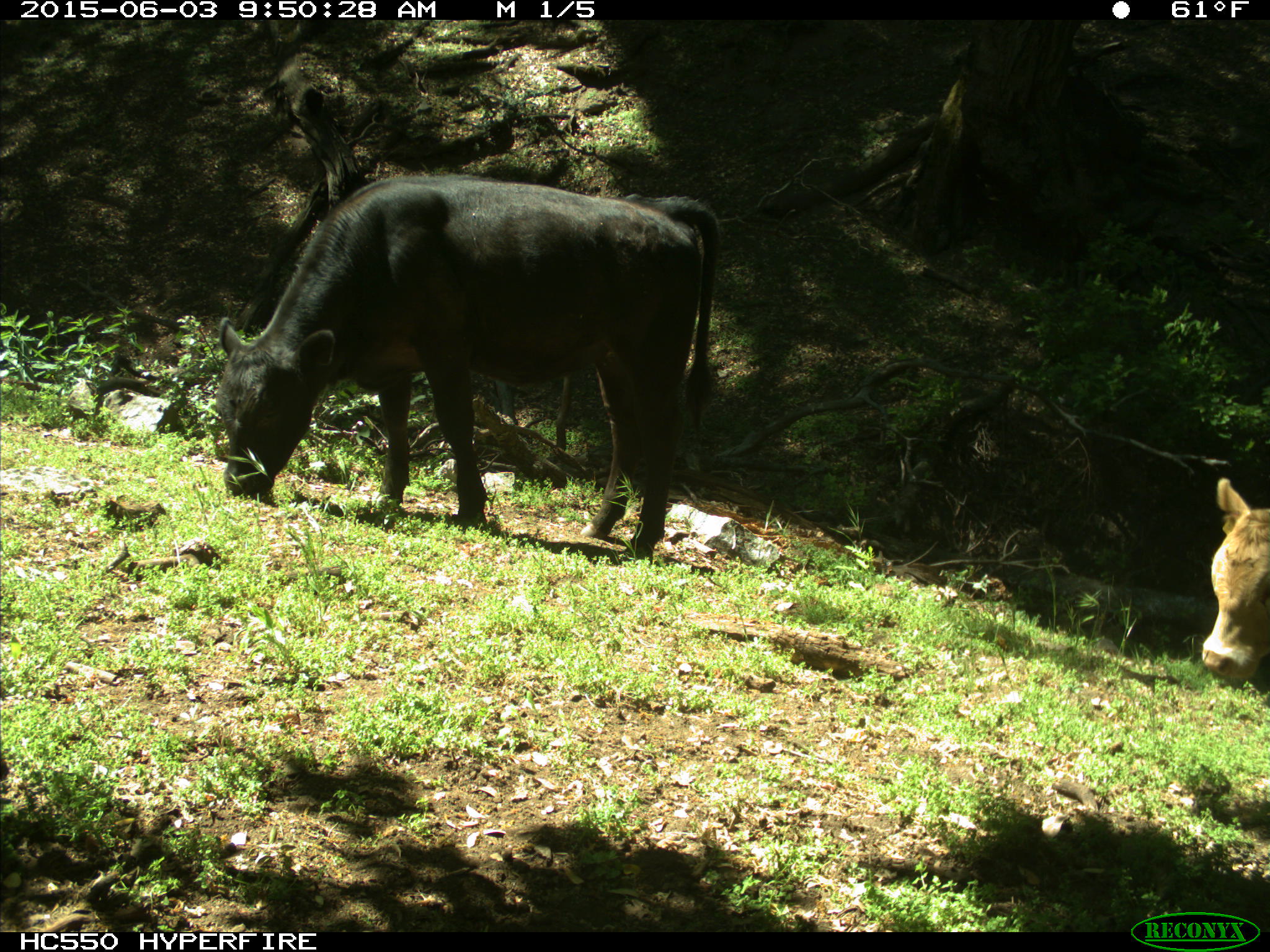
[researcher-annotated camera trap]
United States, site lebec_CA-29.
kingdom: Animalia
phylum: Chordata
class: Mammalia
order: Artiodactyla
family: Bovidae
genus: Bos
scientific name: Bos taurus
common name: domestic cow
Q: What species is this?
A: Bos taurus (domestic cow).